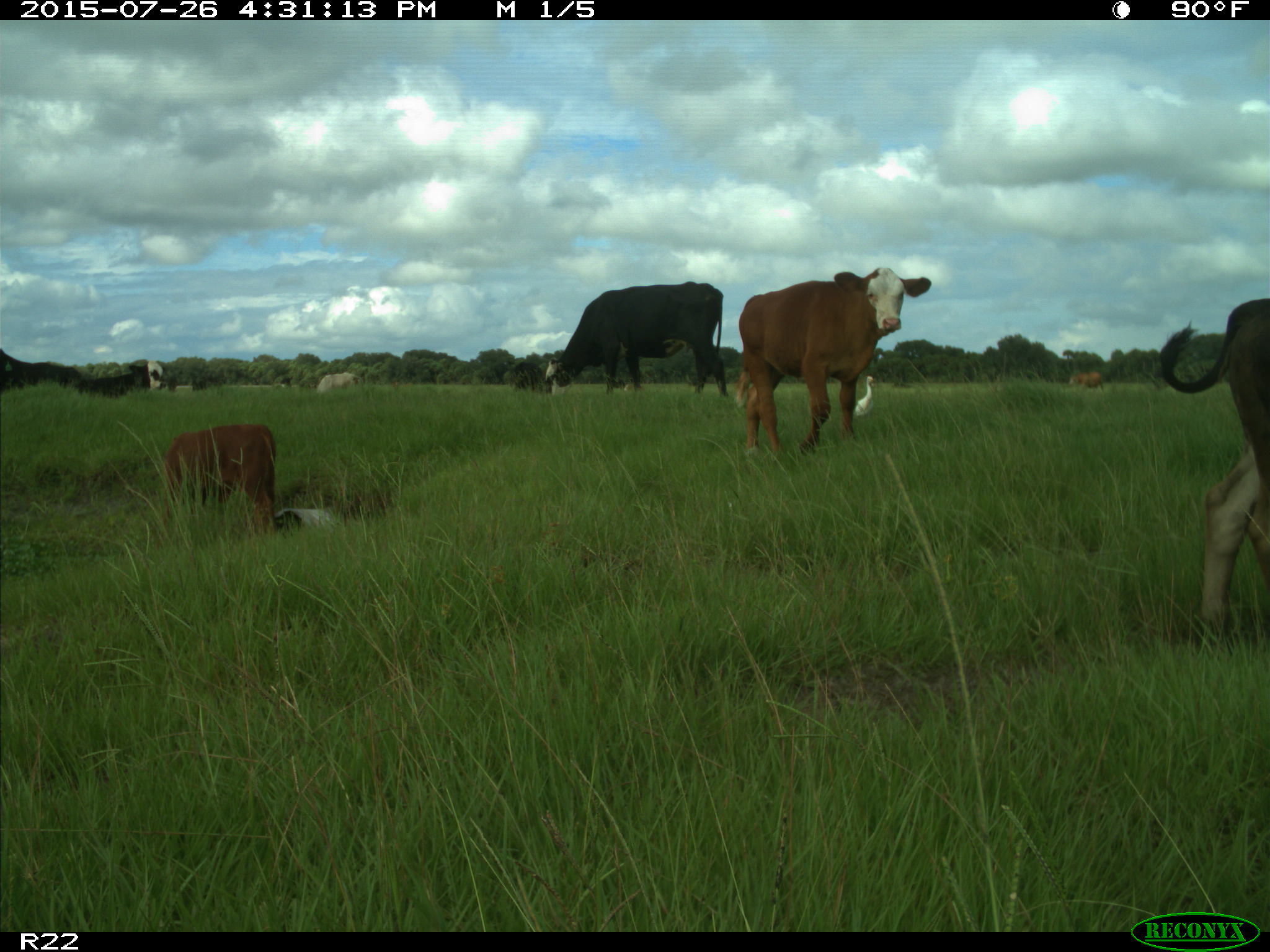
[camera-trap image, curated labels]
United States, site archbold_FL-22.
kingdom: Animalia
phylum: Chordata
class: Mammalia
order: Artiodactyla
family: Bovidae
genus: Bos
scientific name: Bos taurus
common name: domestic cow